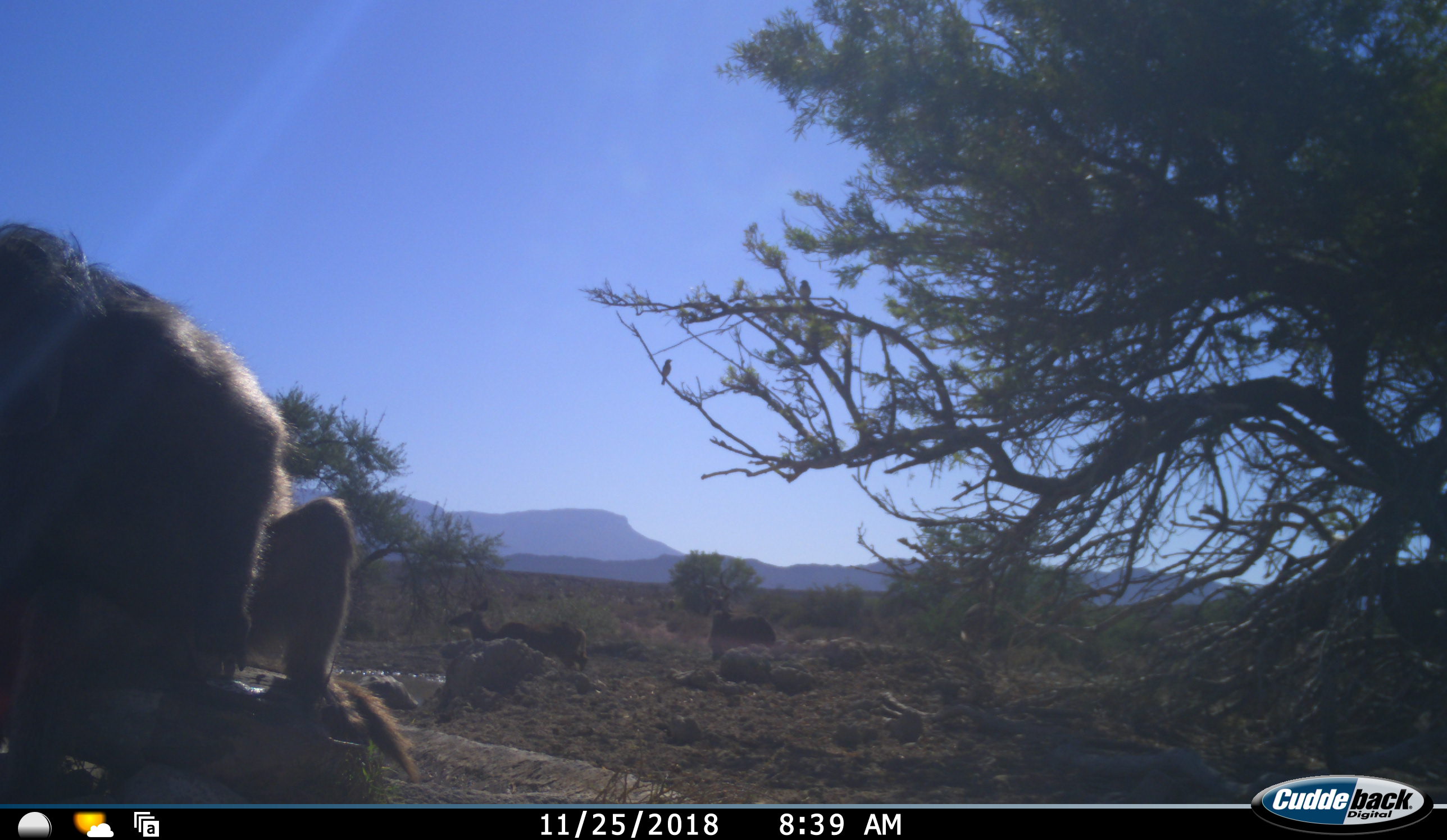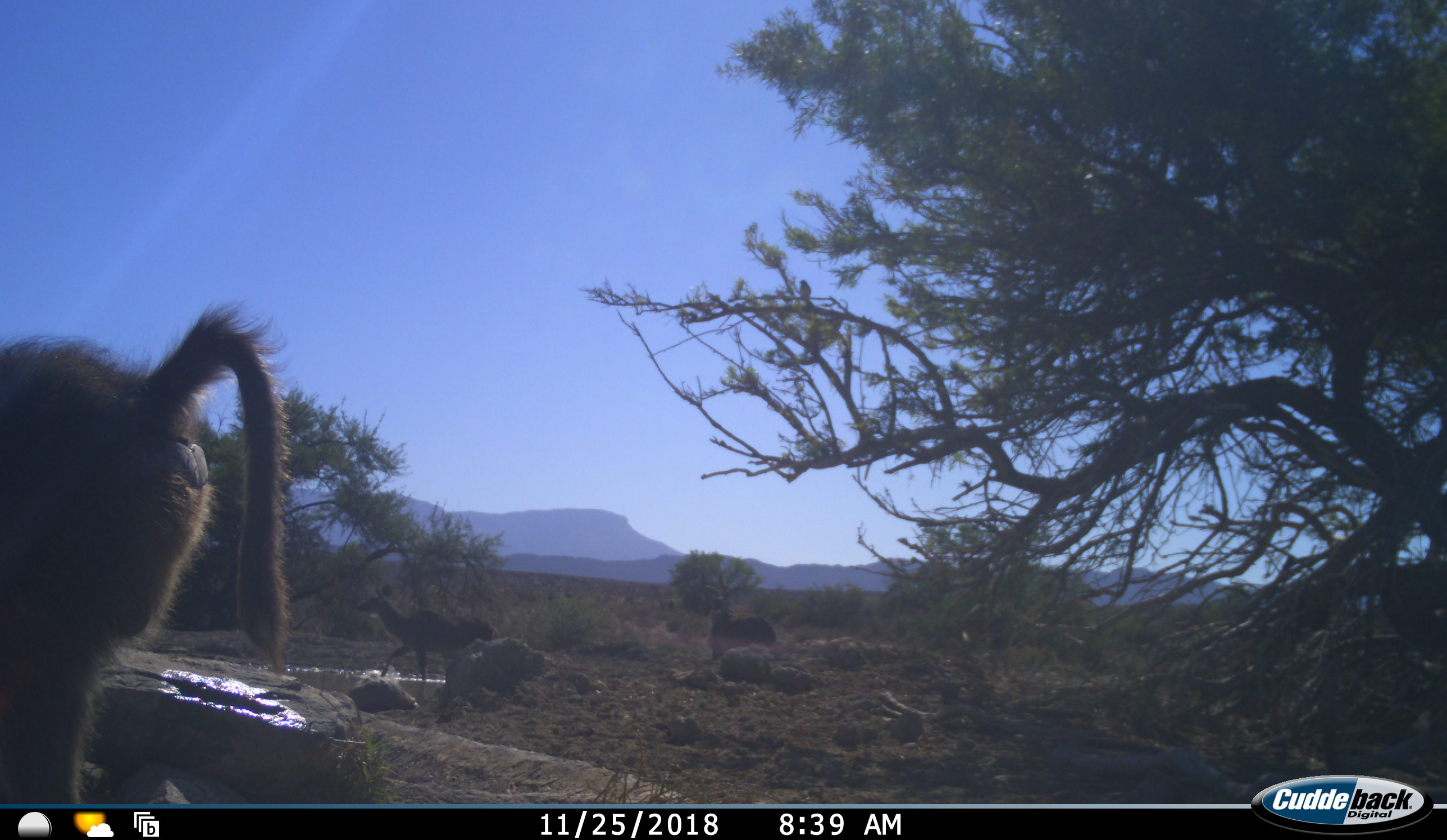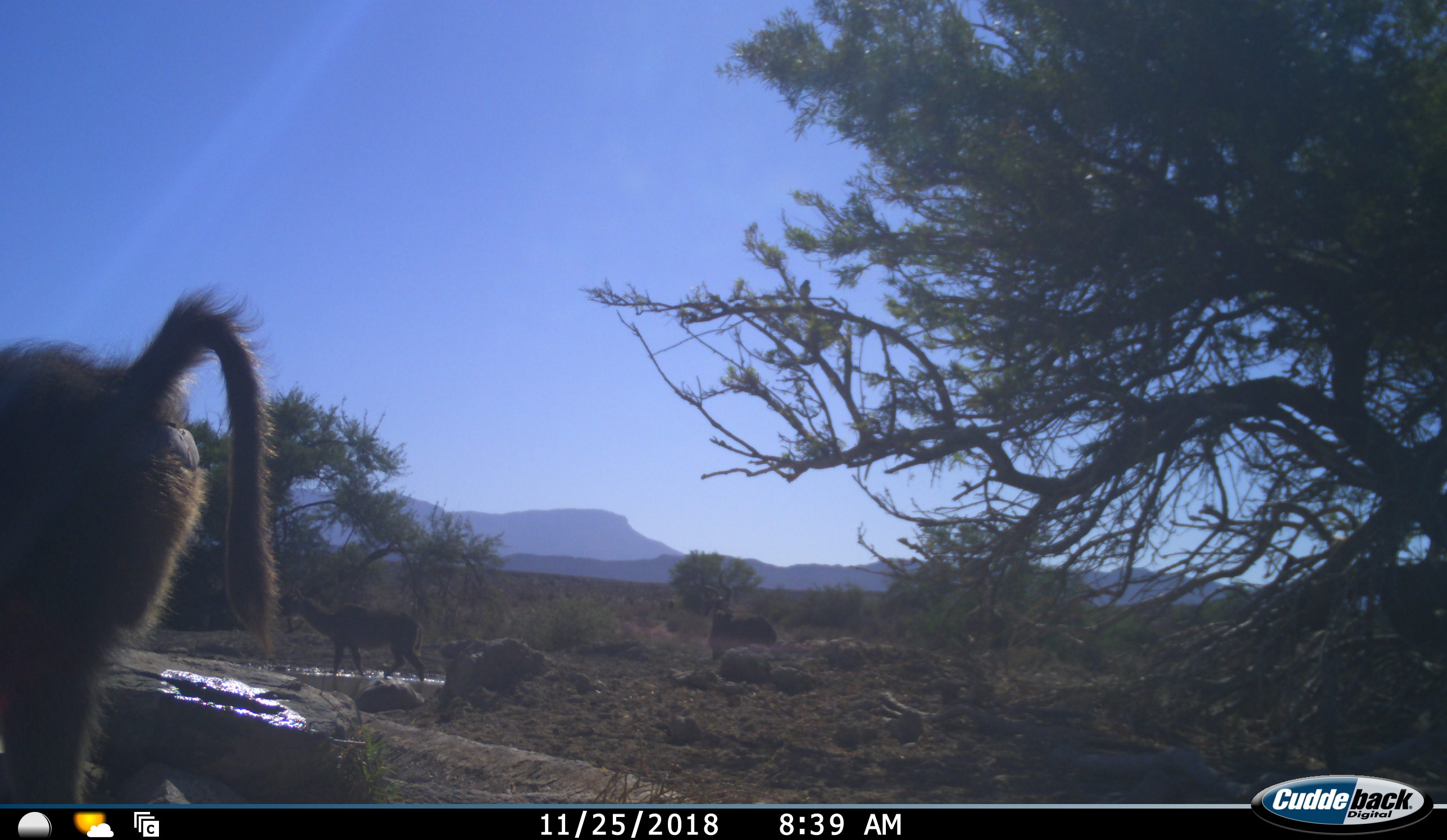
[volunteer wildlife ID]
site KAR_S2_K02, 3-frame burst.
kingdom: Animalia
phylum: Chordata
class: Mammalia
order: Primates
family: Cercopithecidae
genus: Papio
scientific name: Papio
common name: baboon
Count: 1.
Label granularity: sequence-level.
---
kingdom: Animalia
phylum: Chordata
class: Mammalia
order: Artiodactyla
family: Bovidae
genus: Tragelaphus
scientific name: Tragelaphus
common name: kudu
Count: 2.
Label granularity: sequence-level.